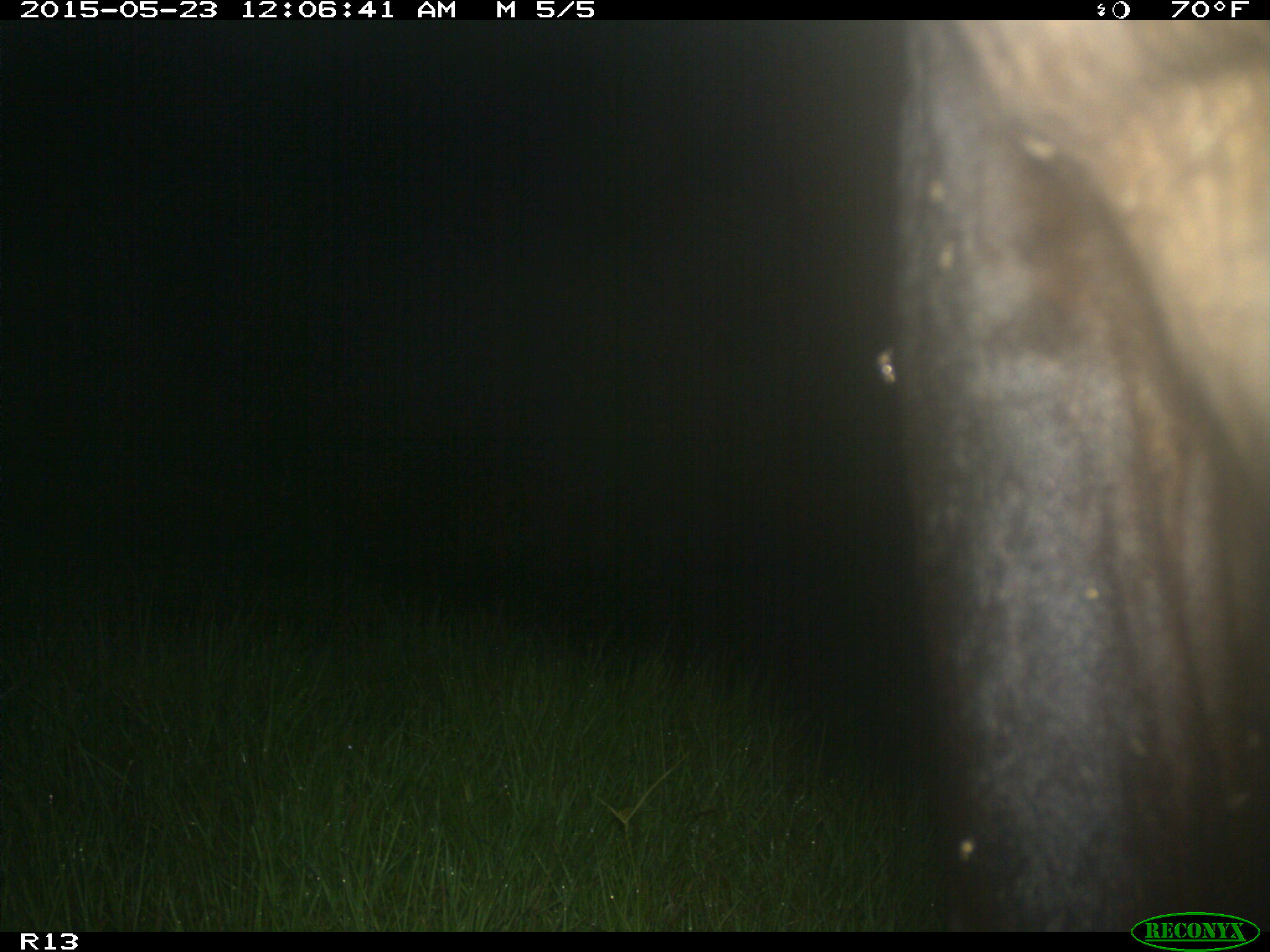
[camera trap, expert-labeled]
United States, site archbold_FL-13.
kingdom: Animalia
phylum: Chordata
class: Mammalia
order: Artiodactyla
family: Bovidae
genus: Bos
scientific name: Bos taurus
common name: domestic cow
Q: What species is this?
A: Bos taurus (domestic cow).